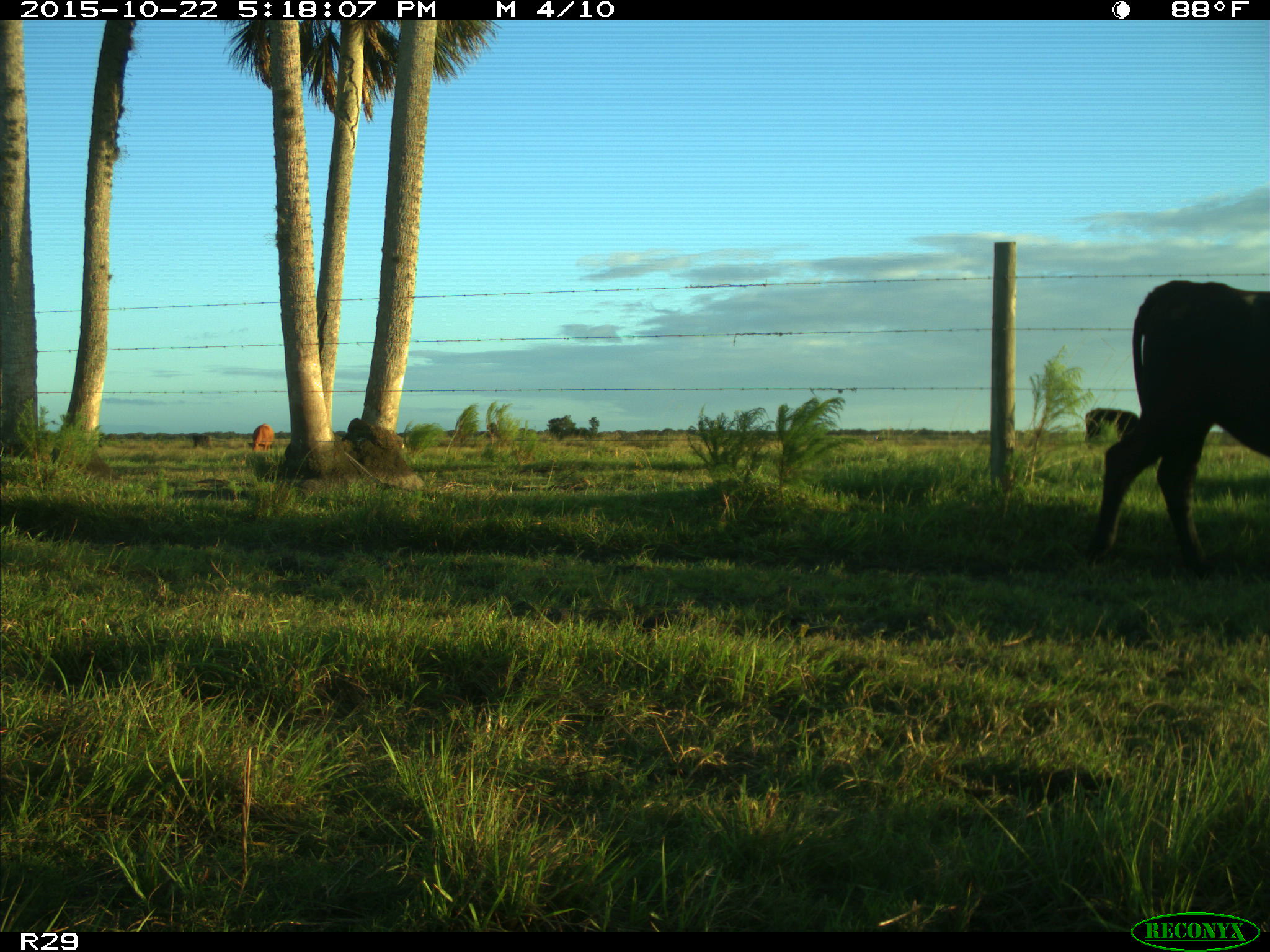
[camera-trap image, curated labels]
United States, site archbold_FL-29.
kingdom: Animalia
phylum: Chordata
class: Mammalia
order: Artiodactyla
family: Bovidae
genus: Bos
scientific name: Bos taurus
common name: domestic cow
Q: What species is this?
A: Bos taurus (domestic cow).